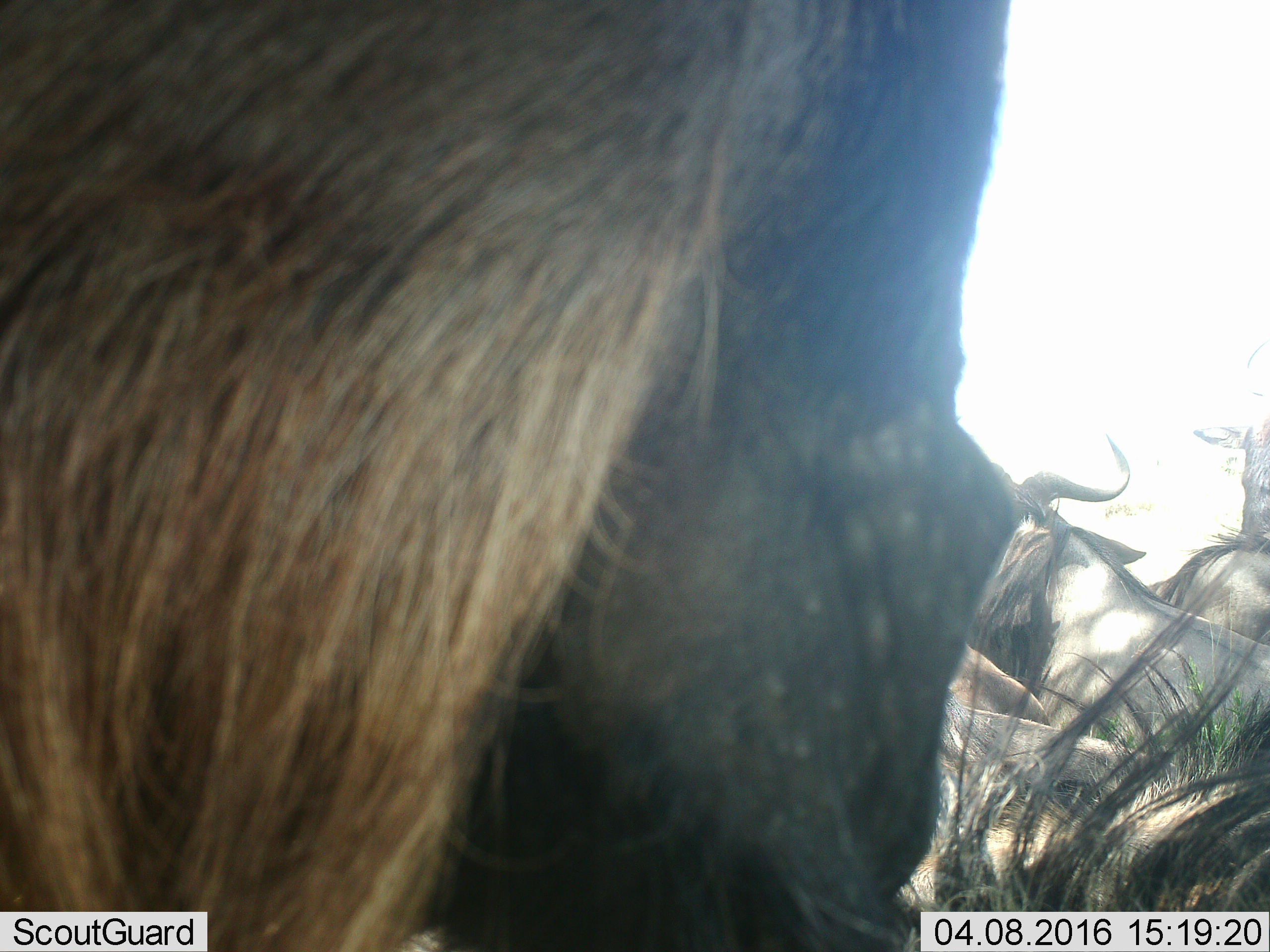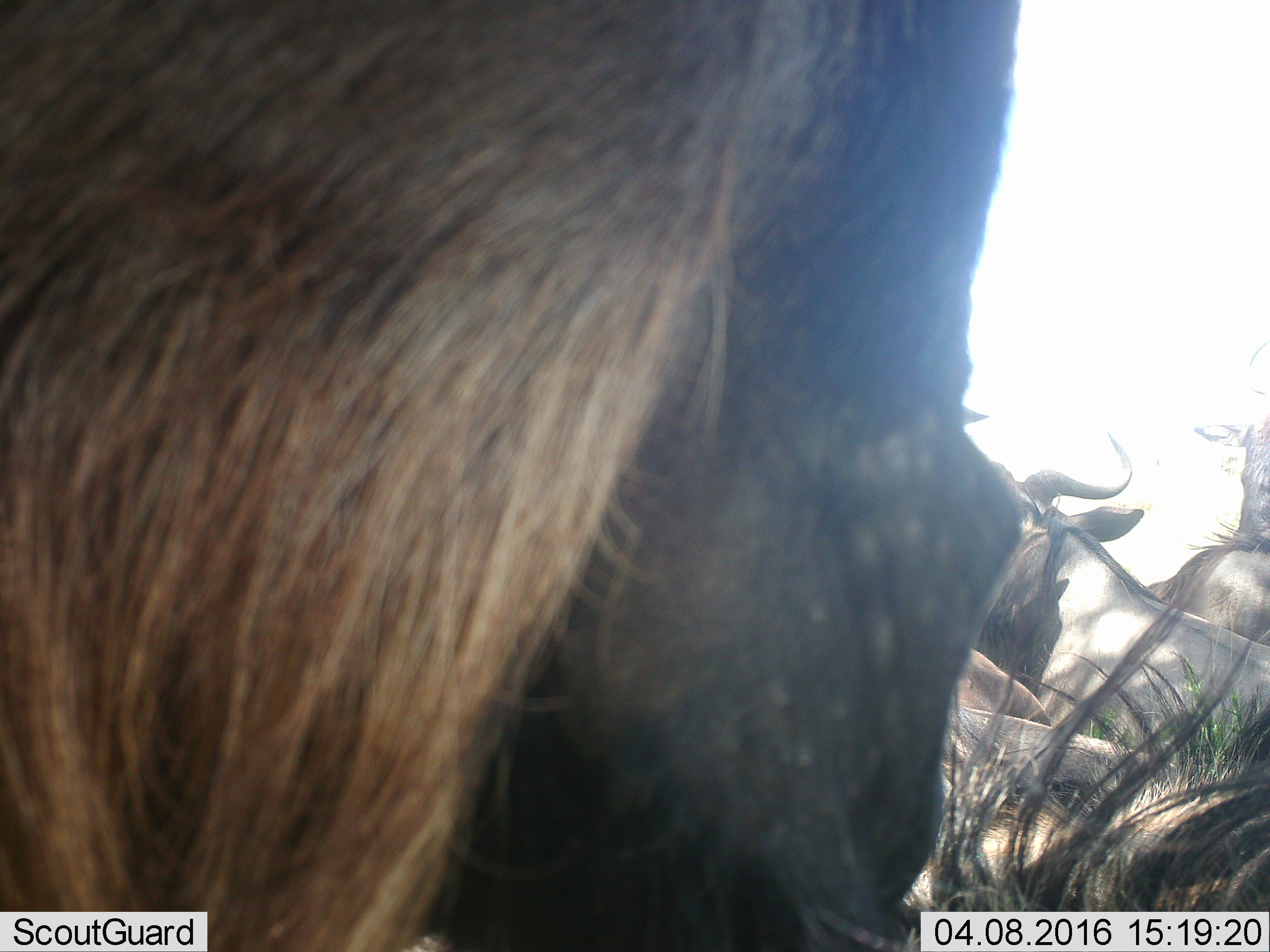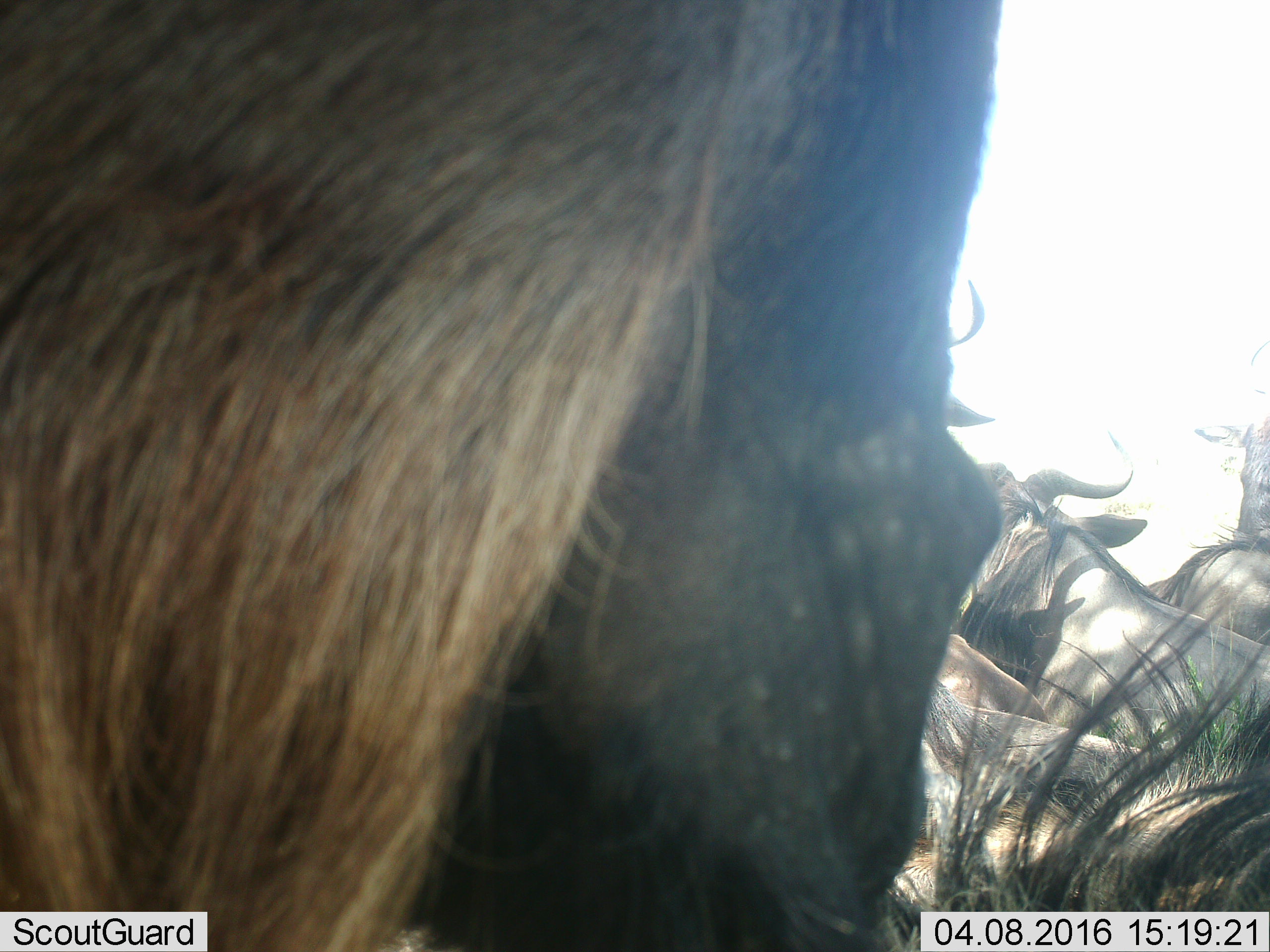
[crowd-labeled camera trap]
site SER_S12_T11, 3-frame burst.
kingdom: Animalia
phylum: Chordata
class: Mammalia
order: Artiodactyla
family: Bovidae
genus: Connochaetes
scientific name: Connochaetes taurinus taurinus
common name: blue wildebeest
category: wildebeestblue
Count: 5.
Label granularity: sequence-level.